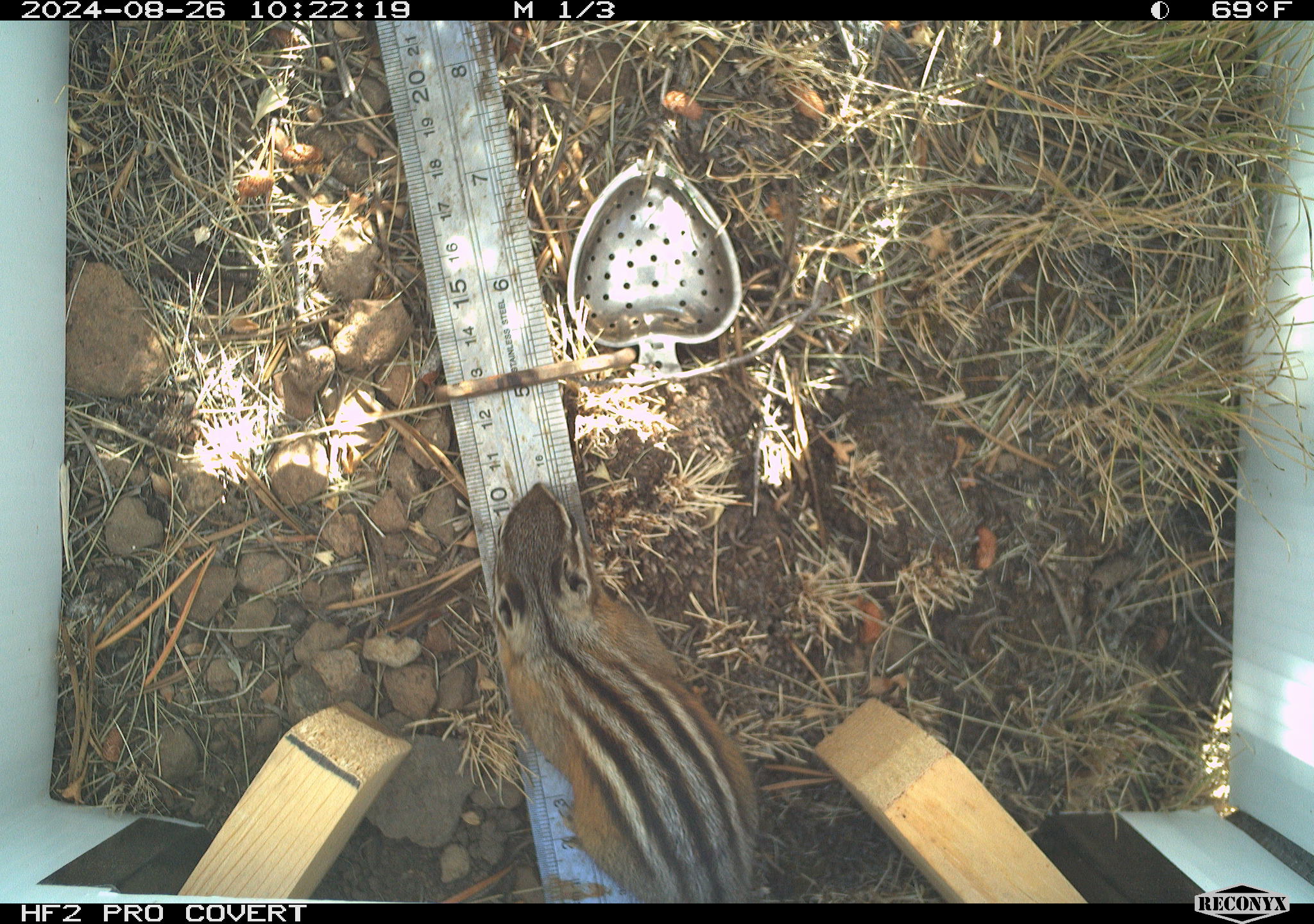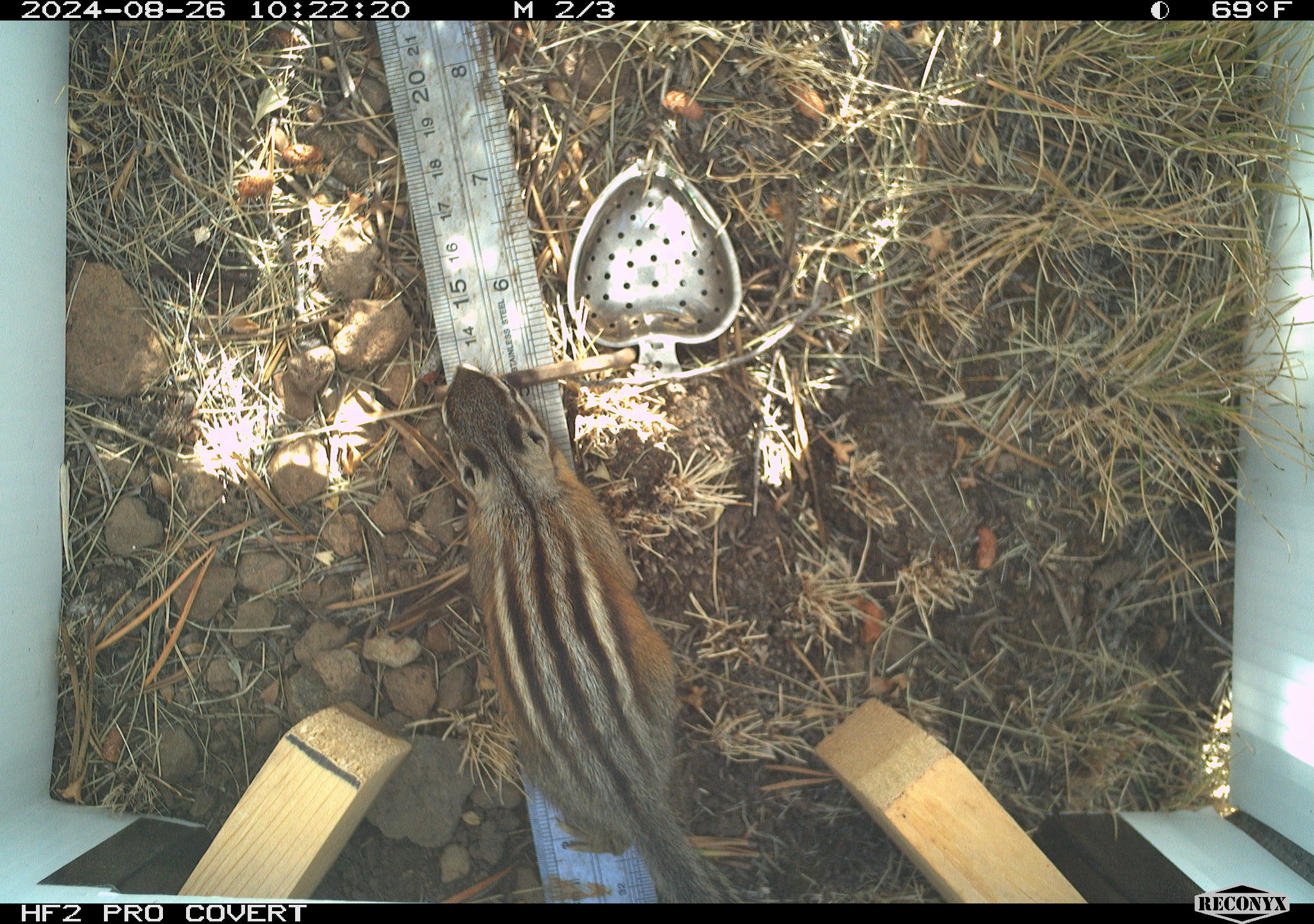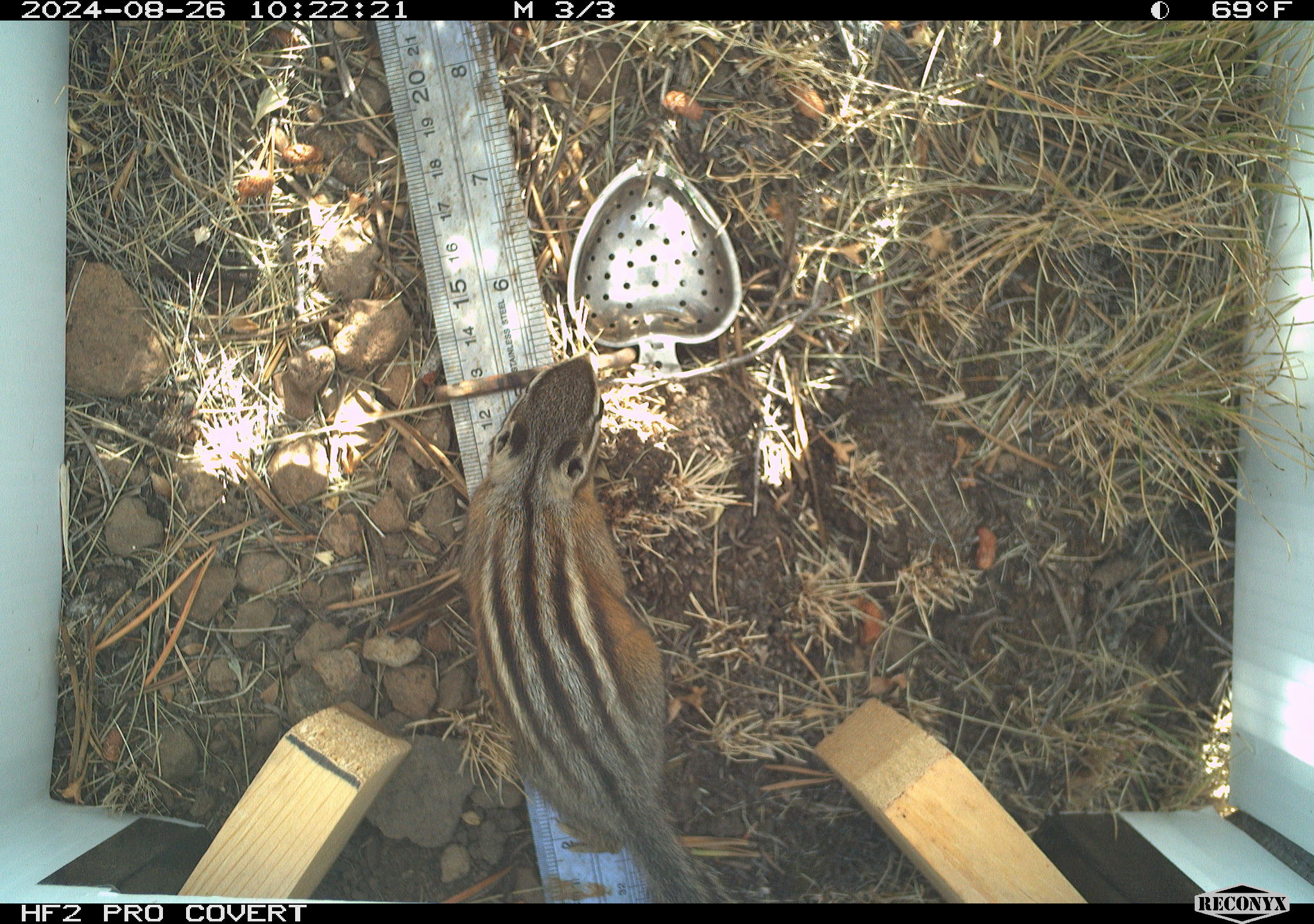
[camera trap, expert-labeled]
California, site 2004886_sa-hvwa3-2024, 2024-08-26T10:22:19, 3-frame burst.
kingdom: Animalia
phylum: Chordata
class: Mammalia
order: Rodentia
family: Sciuridae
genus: Neotamias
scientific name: Neotamias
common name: western chipmunks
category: neotamias species